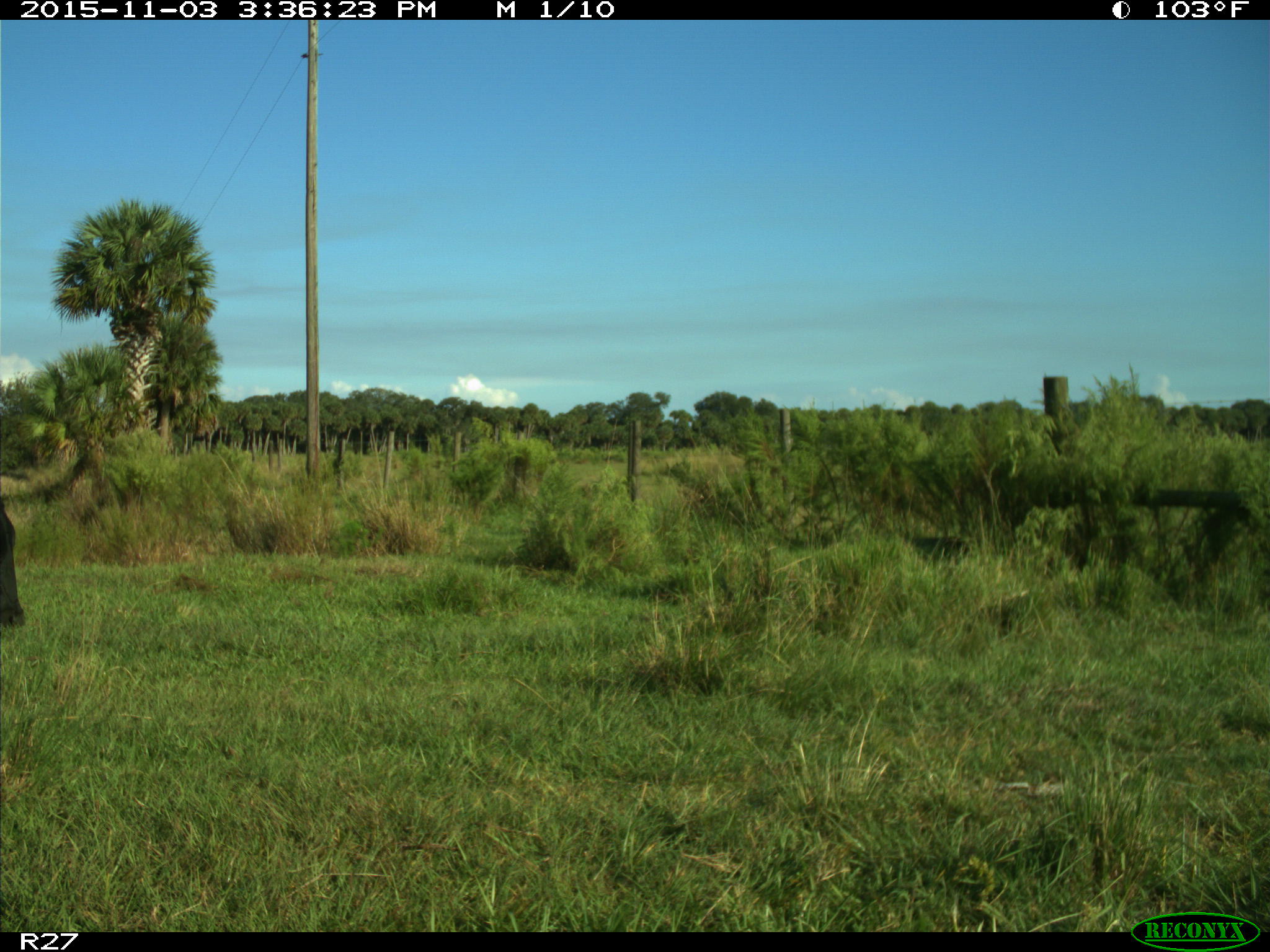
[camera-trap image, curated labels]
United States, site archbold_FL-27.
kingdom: Animalia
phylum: Chordata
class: Mammalia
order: Artiodactyla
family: Bovidae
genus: Bos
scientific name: Bos taurus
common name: domestic cow